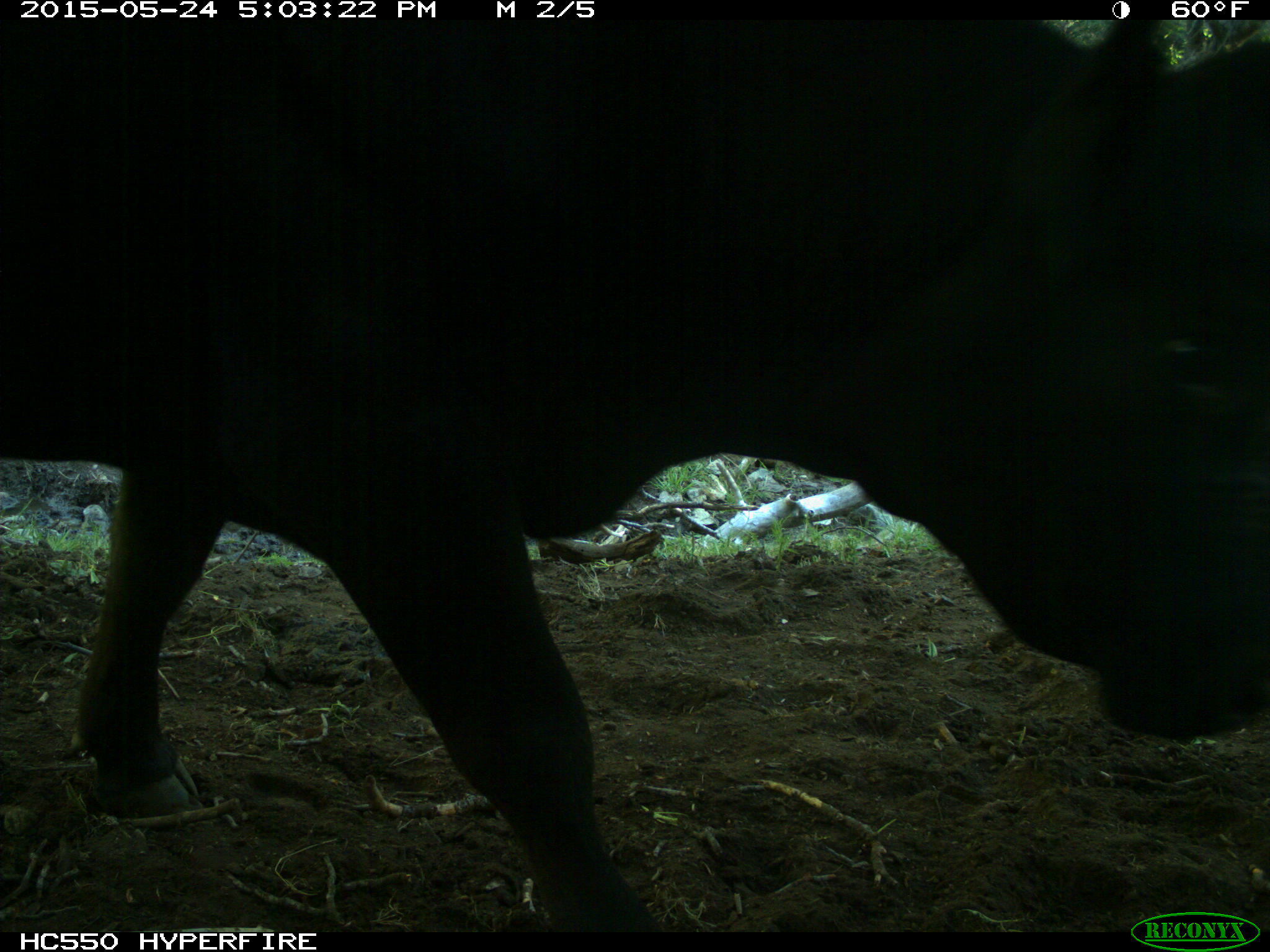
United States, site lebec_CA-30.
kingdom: Animalia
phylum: Chordata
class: Mammalia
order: Artiodactyla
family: Bovidae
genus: Bos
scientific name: Bos taurus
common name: domestic cow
Bos taurus (domestic cow).